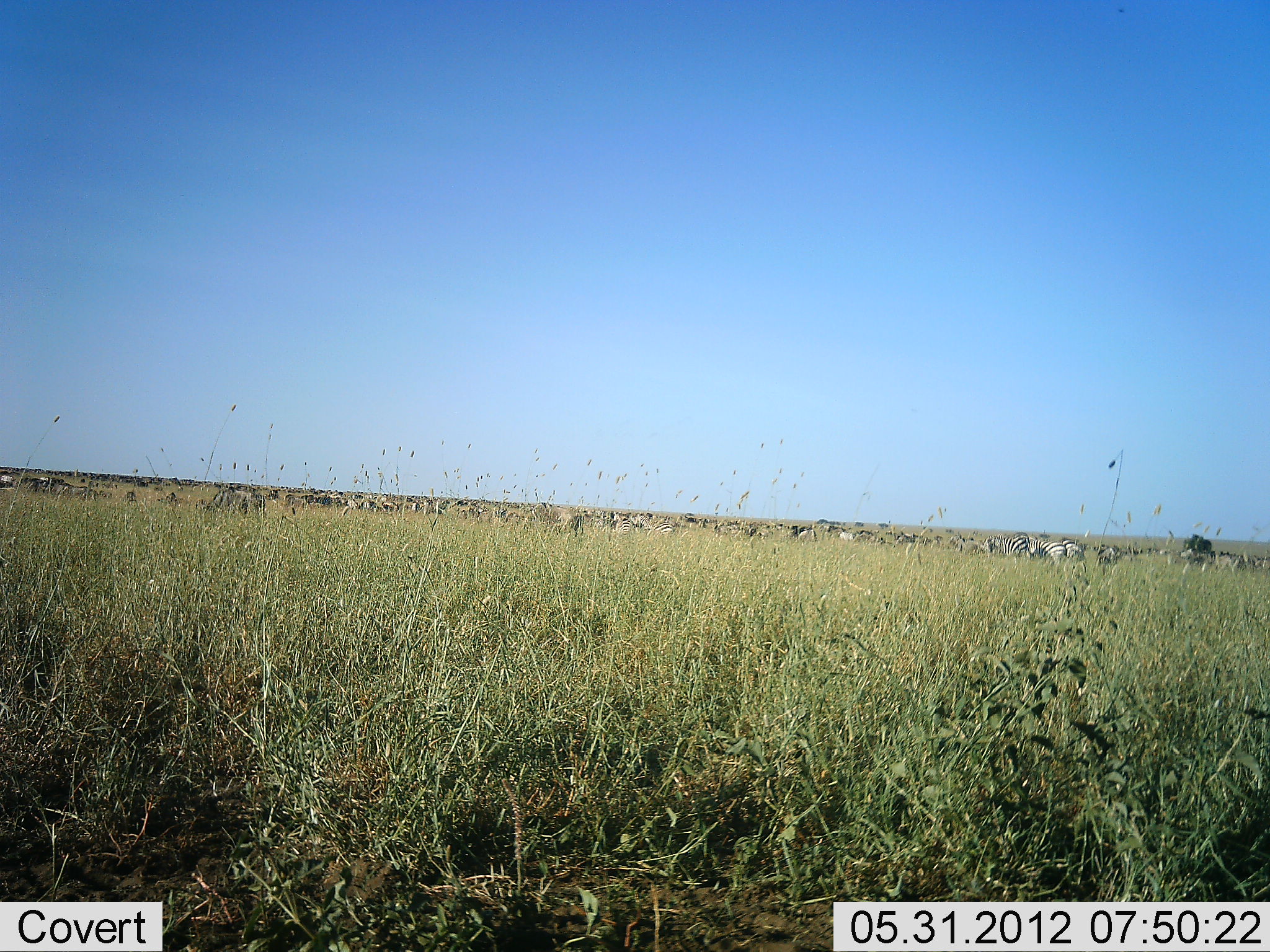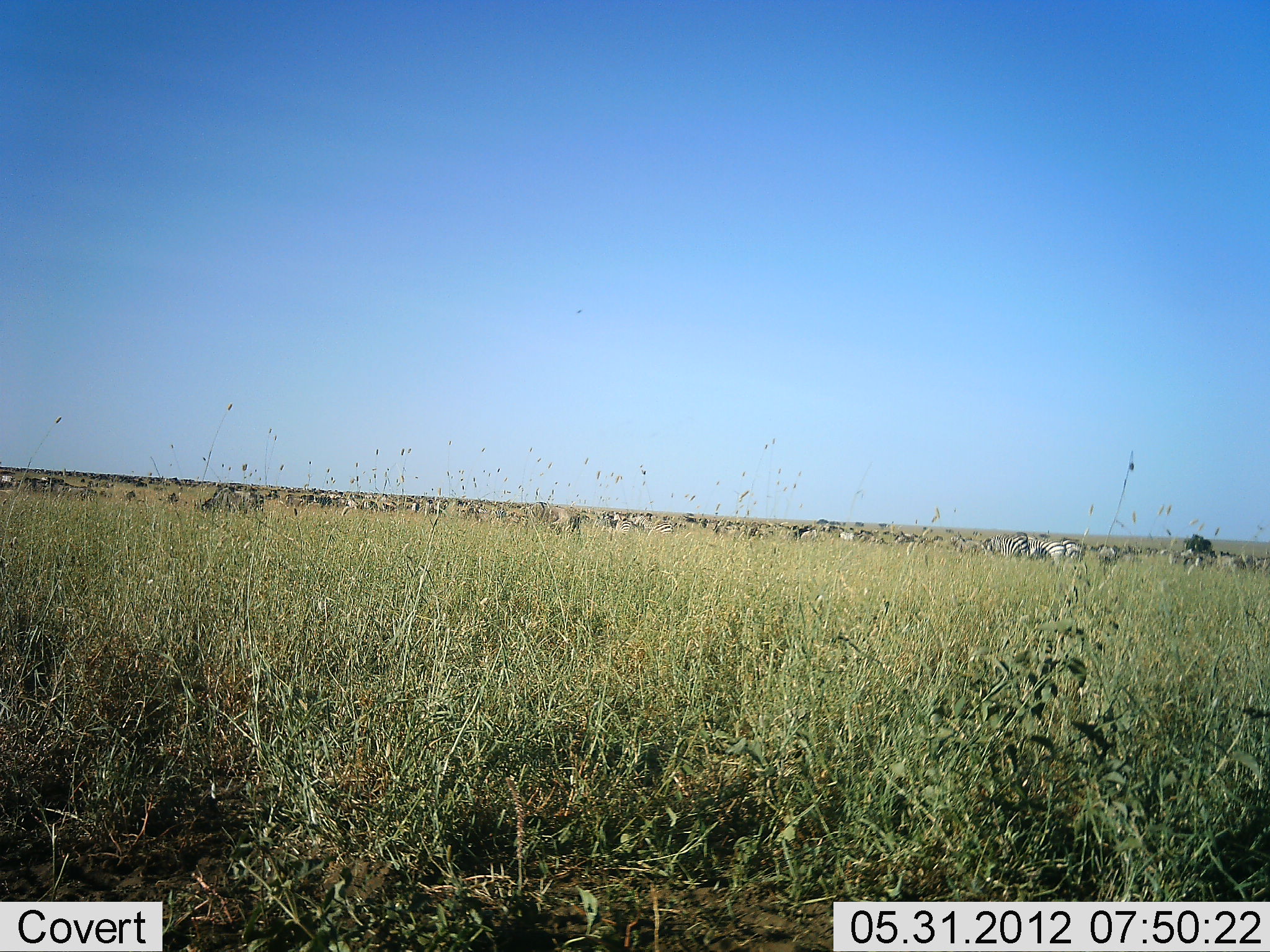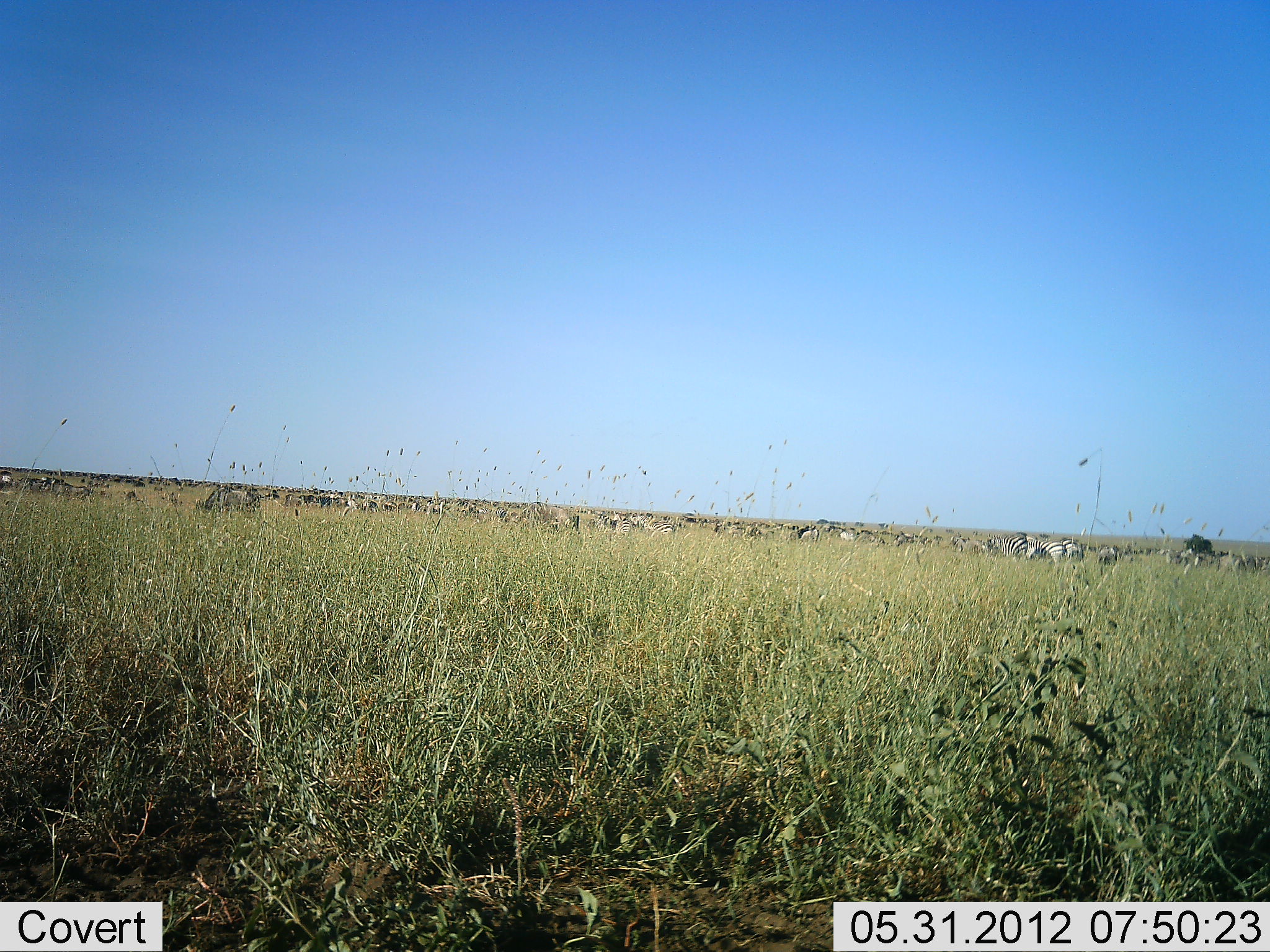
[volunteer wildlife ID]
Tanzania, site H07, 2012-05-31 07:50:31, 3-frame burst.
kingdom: Animalia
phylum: Chordata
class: Mammalia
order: Artiodactyla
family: Bovidae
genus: Connochaetes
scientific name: Connochaetes taurinus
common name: blue wildebeest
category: wildebeest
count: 11-50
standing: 70%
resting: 0%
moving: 10%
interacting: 0%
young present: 0%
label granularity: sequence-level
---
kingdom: Animalia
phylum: Chordata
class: Mammalia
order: Perissodactyla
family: Equidae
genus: Equus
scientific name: Equus quagga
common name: plains zebra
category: zebra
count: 11-50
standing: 73%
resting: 0%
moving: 18%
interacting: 0%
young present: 0%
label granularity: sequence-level